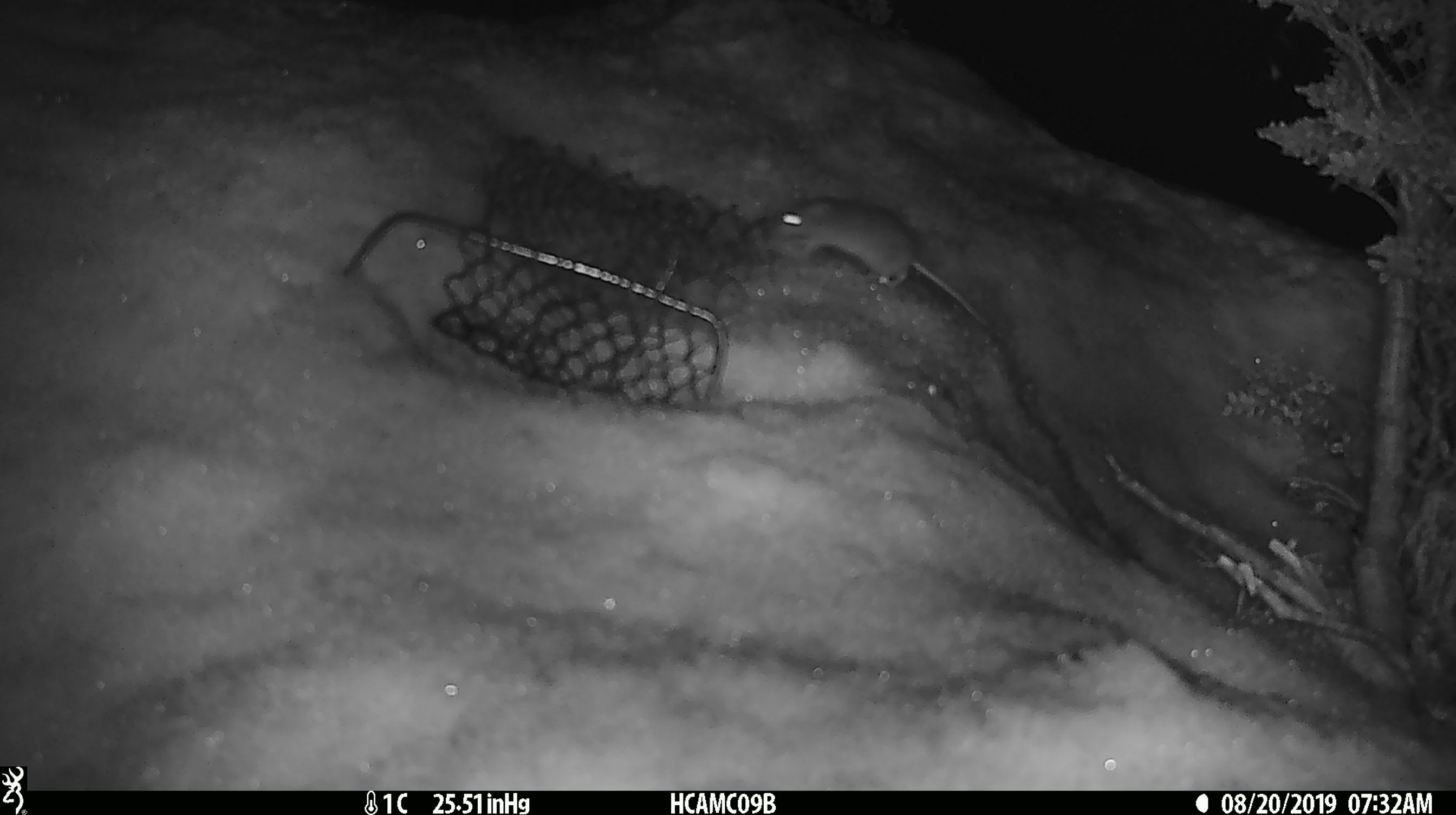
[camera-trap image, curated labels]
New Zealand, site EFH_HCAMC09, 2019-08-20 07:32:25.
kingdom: Animalia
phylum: Chordata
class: Mammalia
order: Rodentia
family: Muridae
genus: Mus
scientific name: Mus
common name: mouse